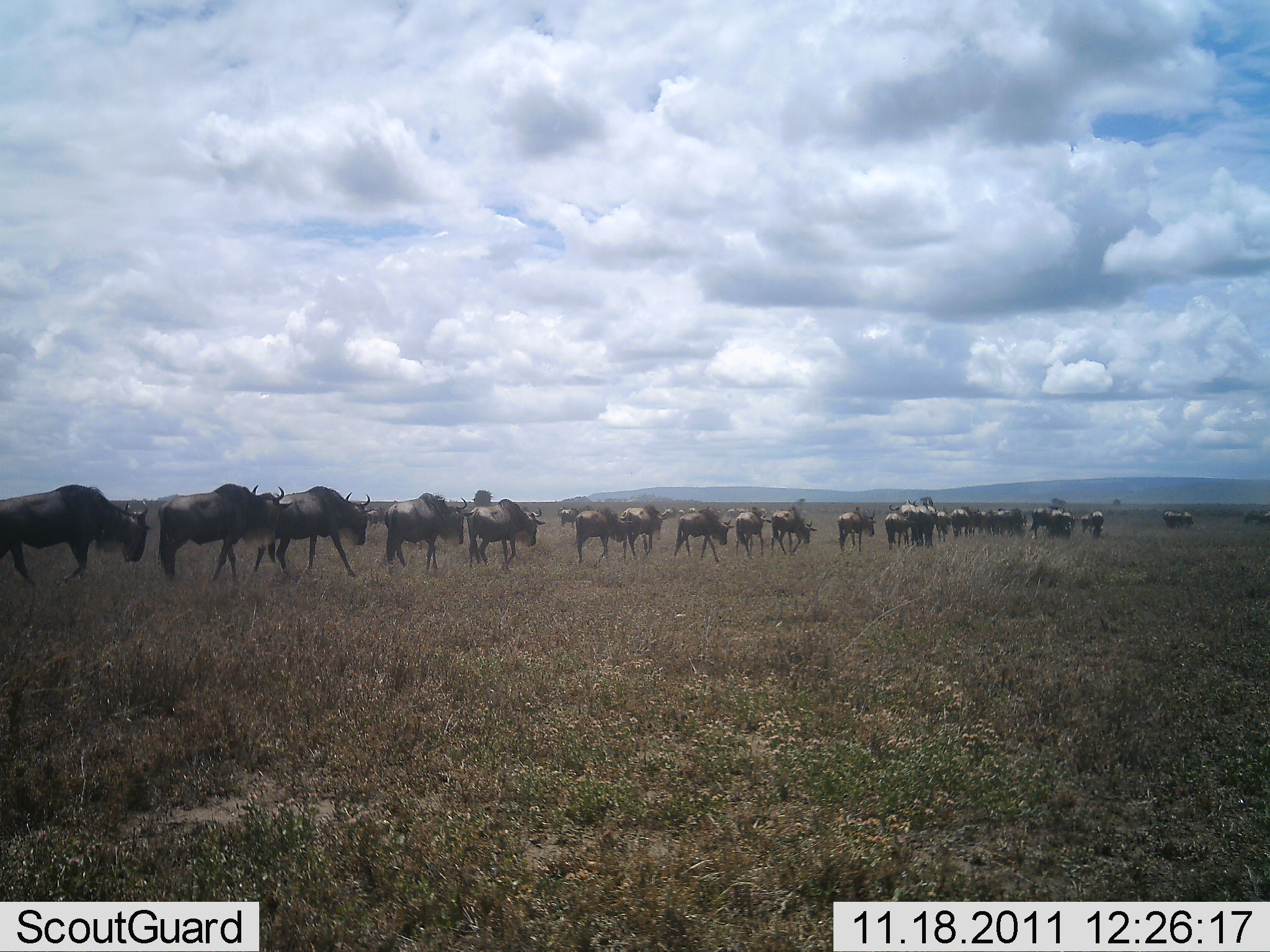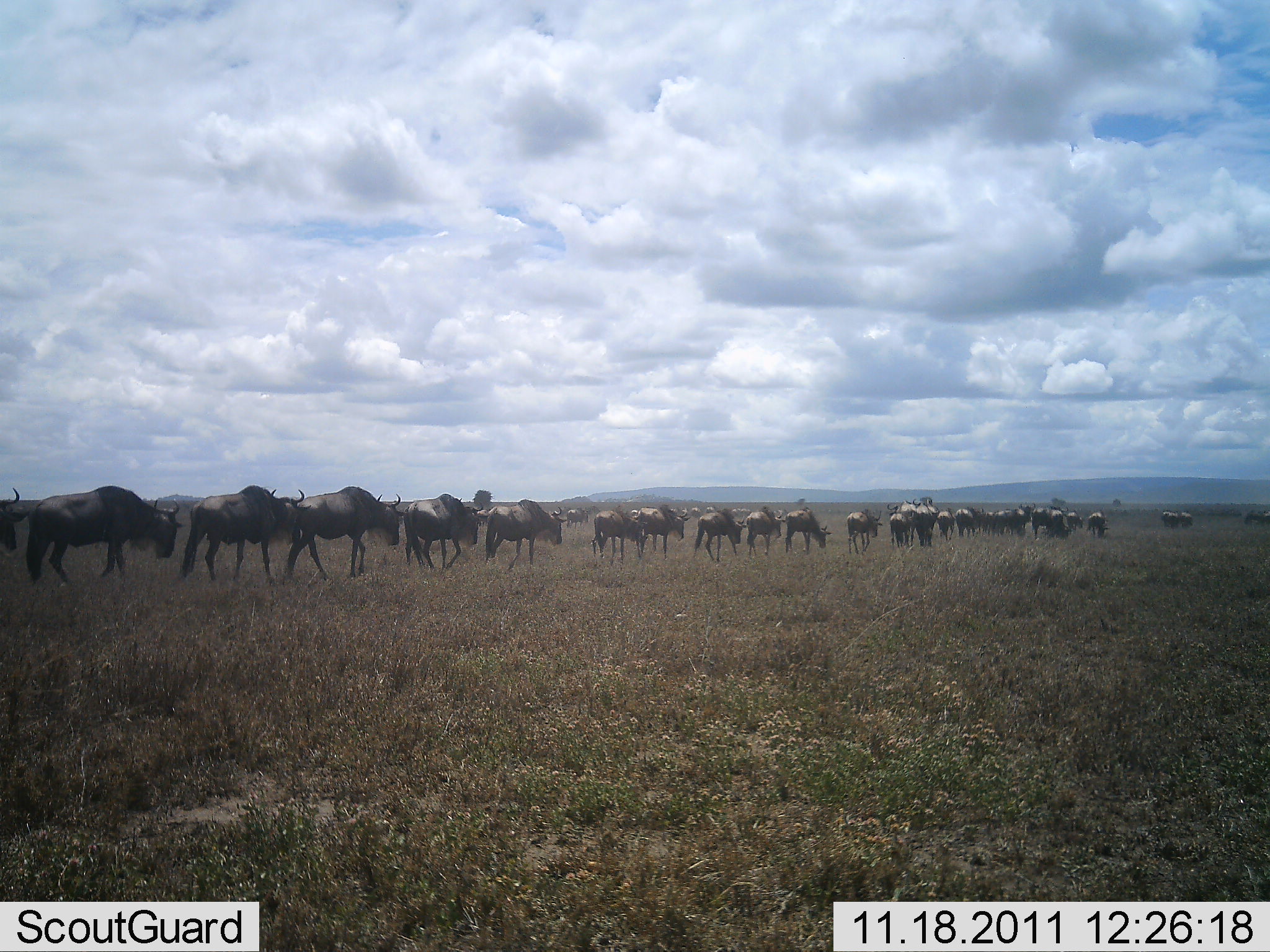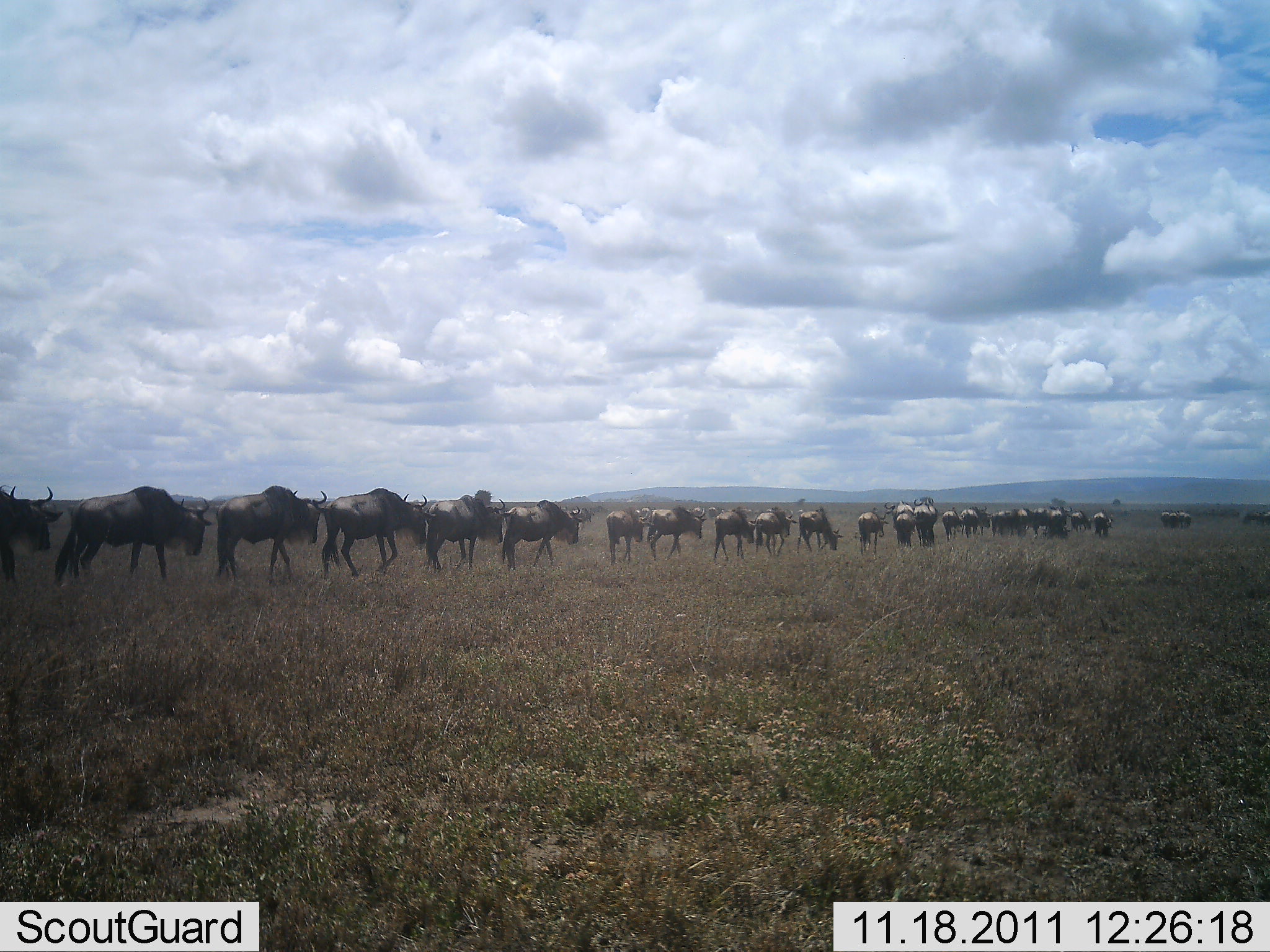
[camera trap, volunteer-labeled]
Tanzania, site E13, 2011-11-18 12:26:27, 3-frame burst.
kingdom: Animalia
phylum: Chordata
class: Mammalia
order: Artiodactyla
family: Bovidae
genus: Connochaetes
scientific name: Connochaetes taurinus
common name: blue wildebeest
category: wildebeest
Wildebeest (blue wildebeest) (Connochaetes taurinus), count 11-50. Behavior (volunteer vote fractions): standing 7%, resting 0%, moving 100%, interacting 0%. Young present (vote fraction): 0%. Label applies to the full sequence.